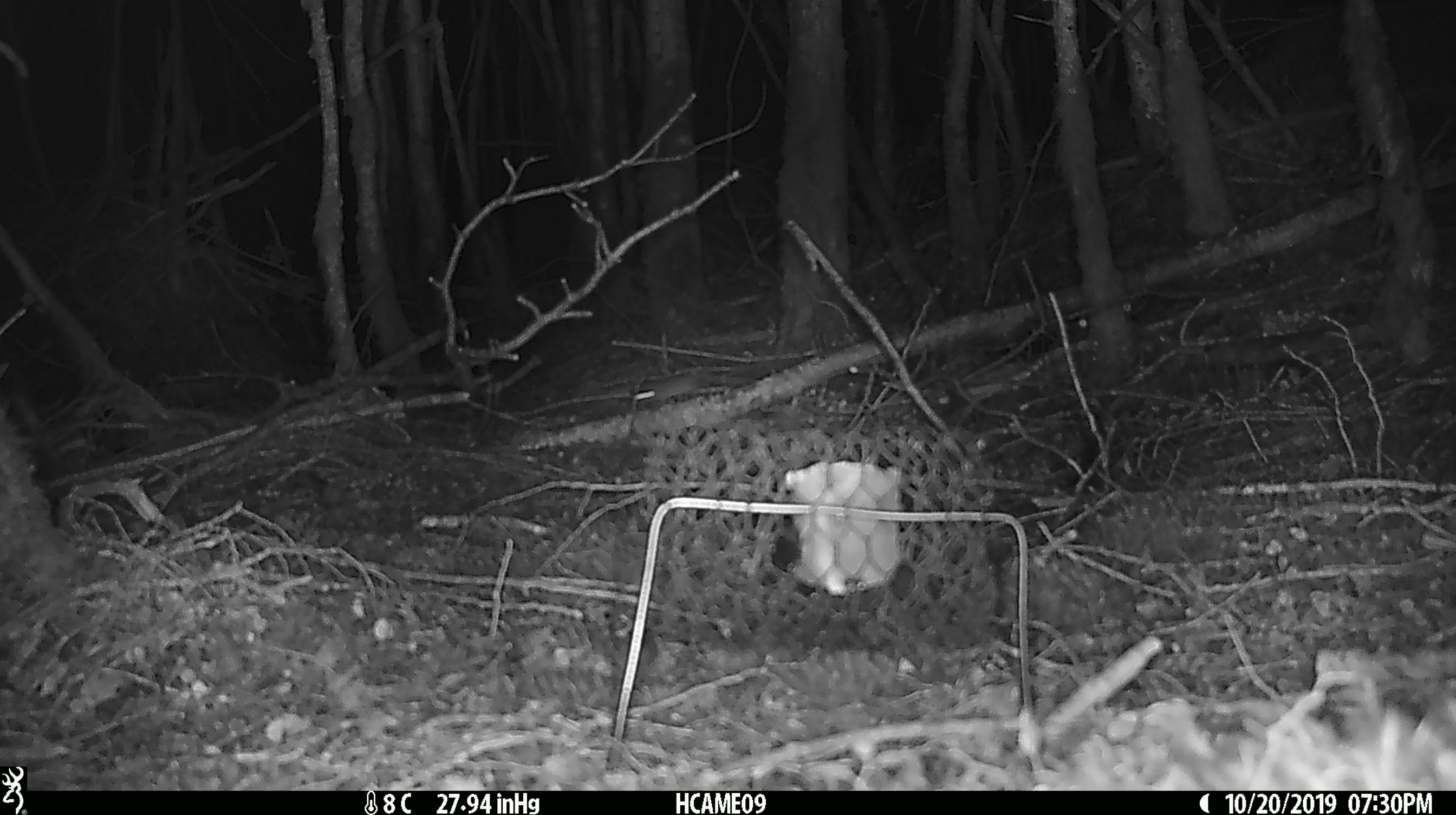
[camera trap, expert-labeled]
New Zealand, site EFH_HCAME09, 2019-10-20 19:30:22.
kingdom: Animalia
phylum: Chordata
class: Mammalia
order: Rodentia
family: Muridae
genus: Mus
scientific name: Mus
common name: mouse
Mouse (Mus).